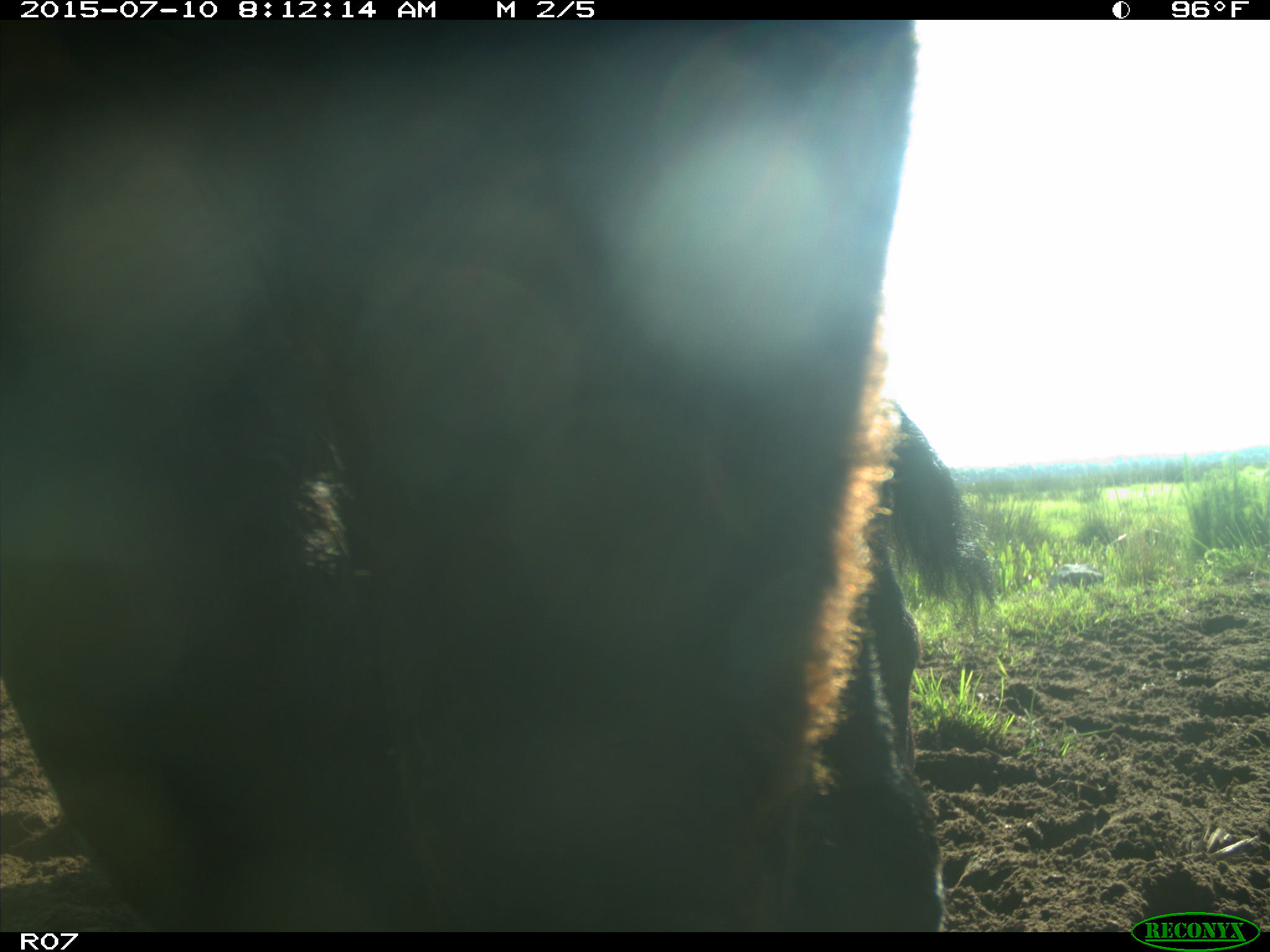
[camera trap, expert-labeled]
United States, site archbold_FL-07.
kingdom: Animalia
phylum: Chordata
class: Mammalia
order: Artiodactyla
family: Bovidae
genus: Bos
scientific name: Bos taurus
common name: domestic cow